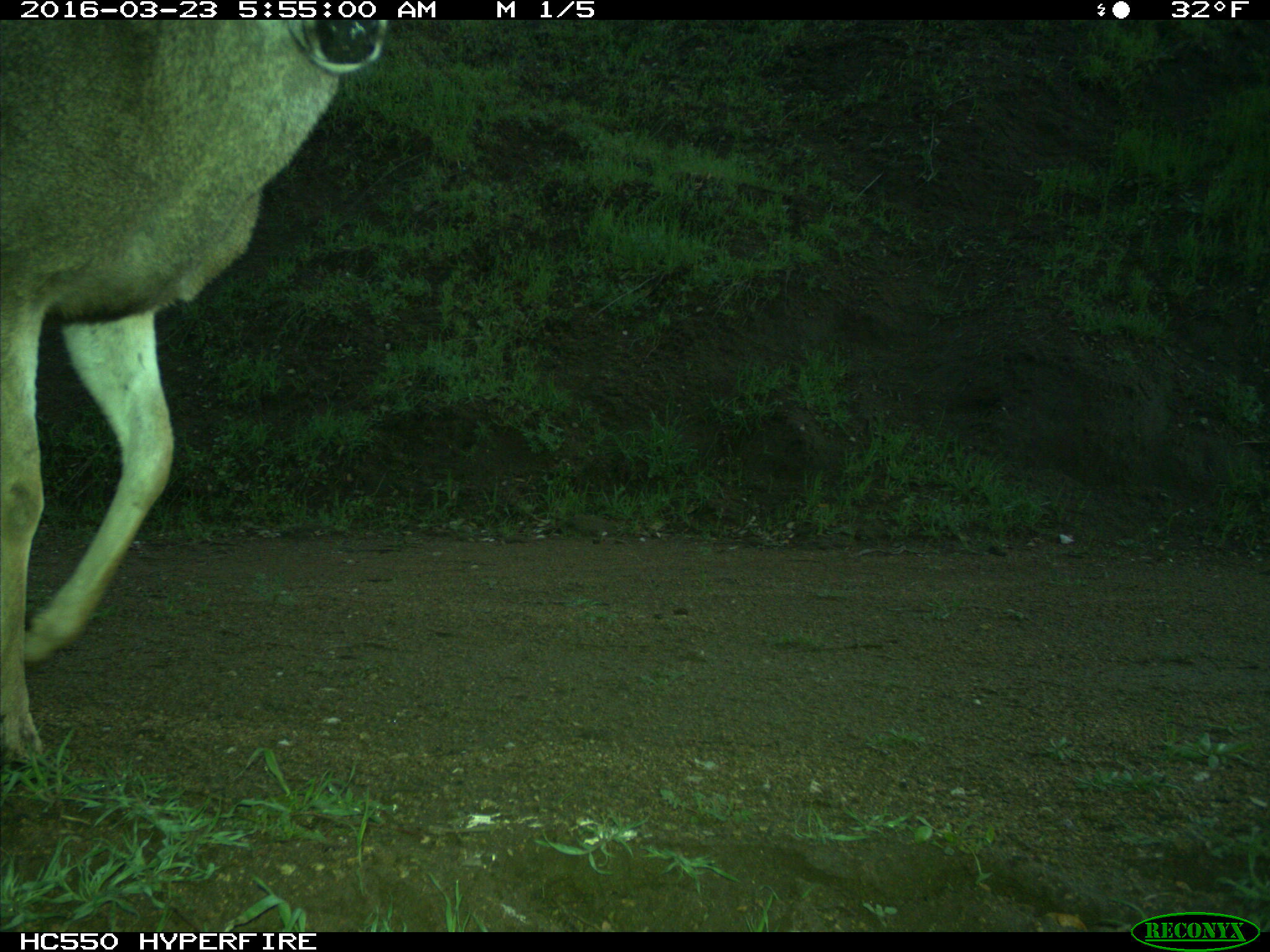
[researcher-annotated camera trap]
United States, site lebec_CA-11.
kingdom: Animalia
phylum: Chordata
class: Mammalia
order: Artiodactyla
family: Cervidae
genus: Odocoileus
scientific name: Odocoileus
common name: deer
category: unidentified deer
Unidentified deer (deer) (Odocoileus).